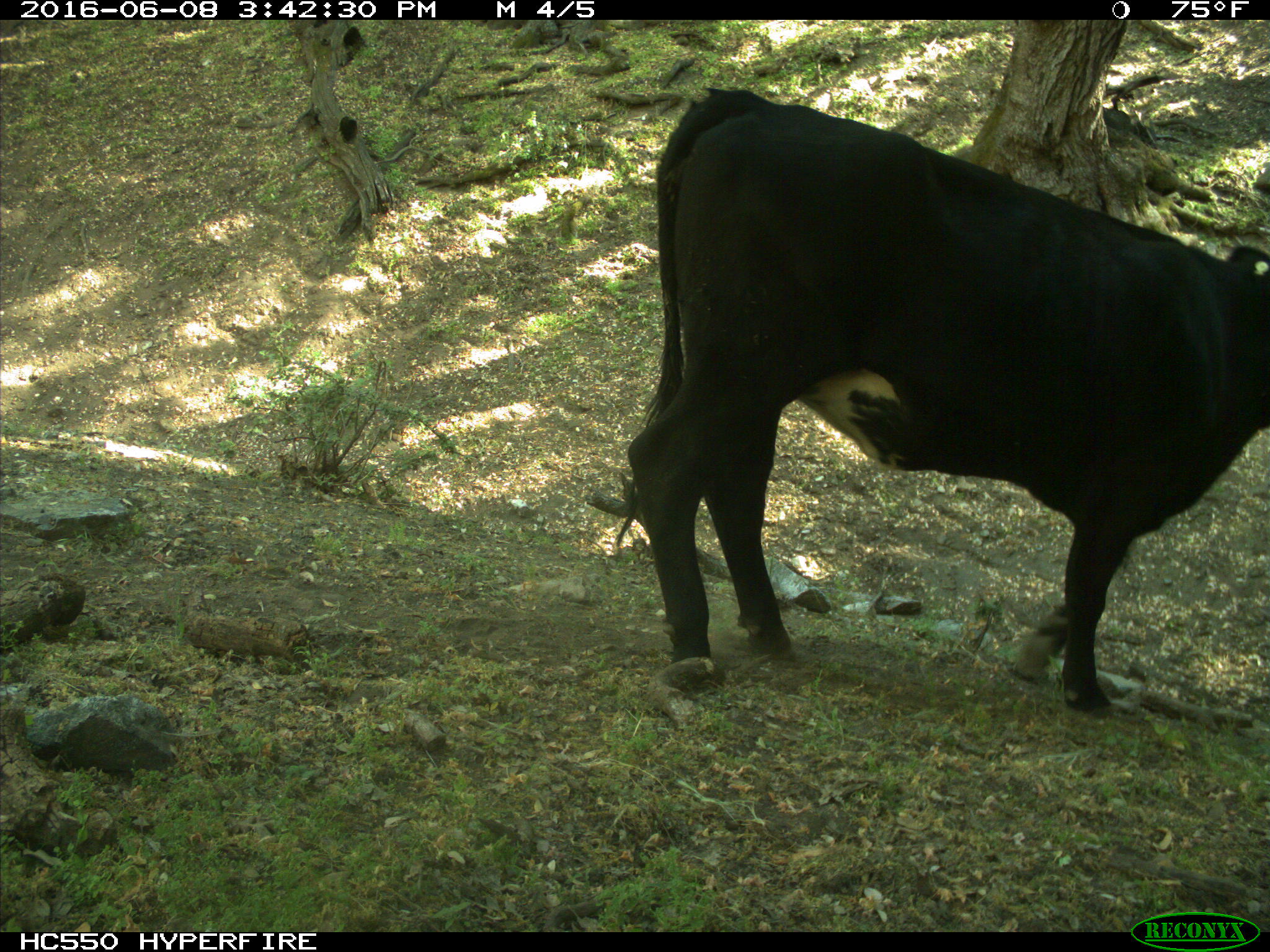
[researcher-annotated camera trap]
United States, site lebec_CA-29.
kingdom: Animalia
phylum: Chordata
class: Mammalia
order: Artiodactyla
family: Bovidae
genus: Bos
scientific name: Bos taurus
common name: domestic cow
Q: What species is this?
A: Bos taurus (domestic cow).